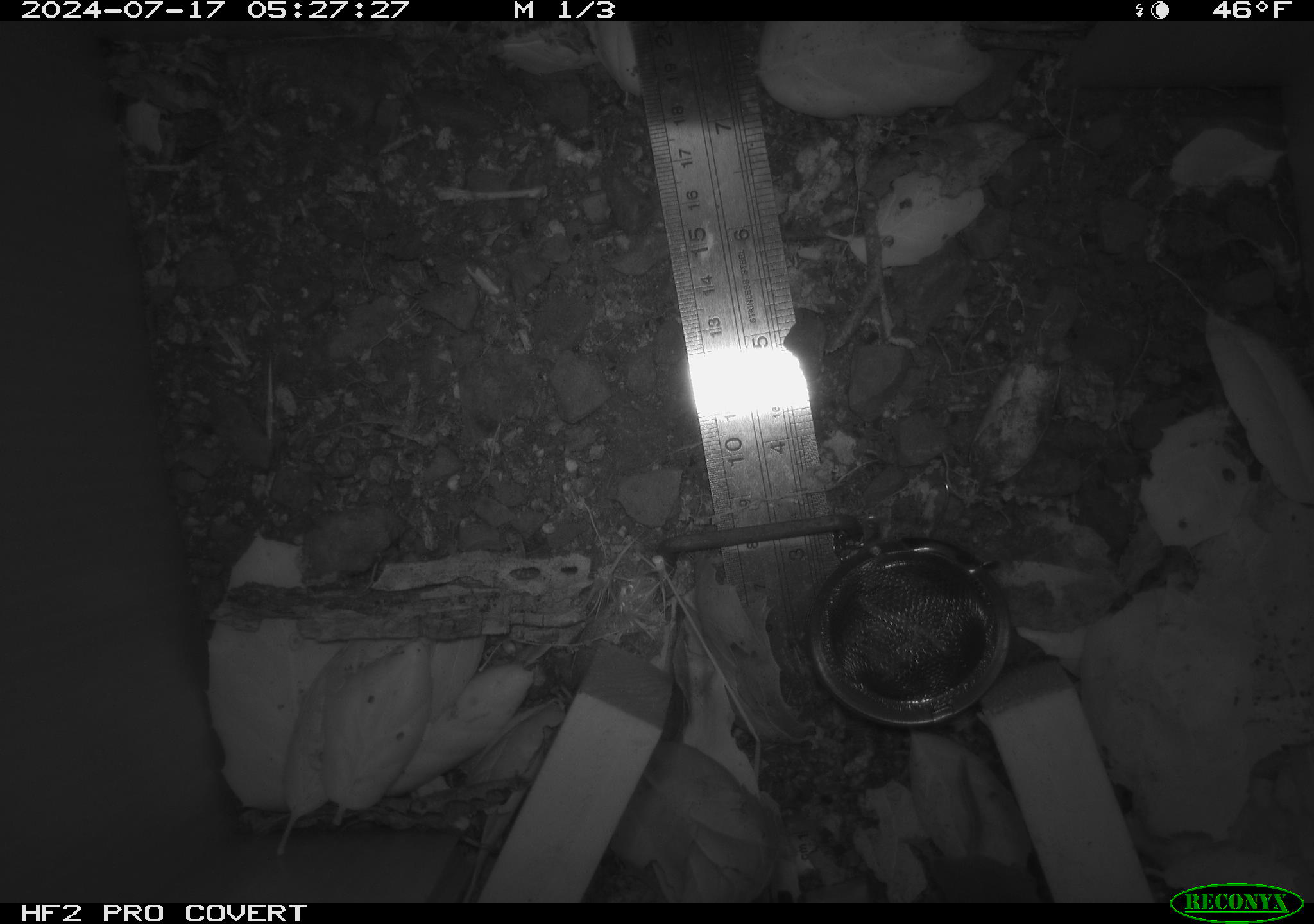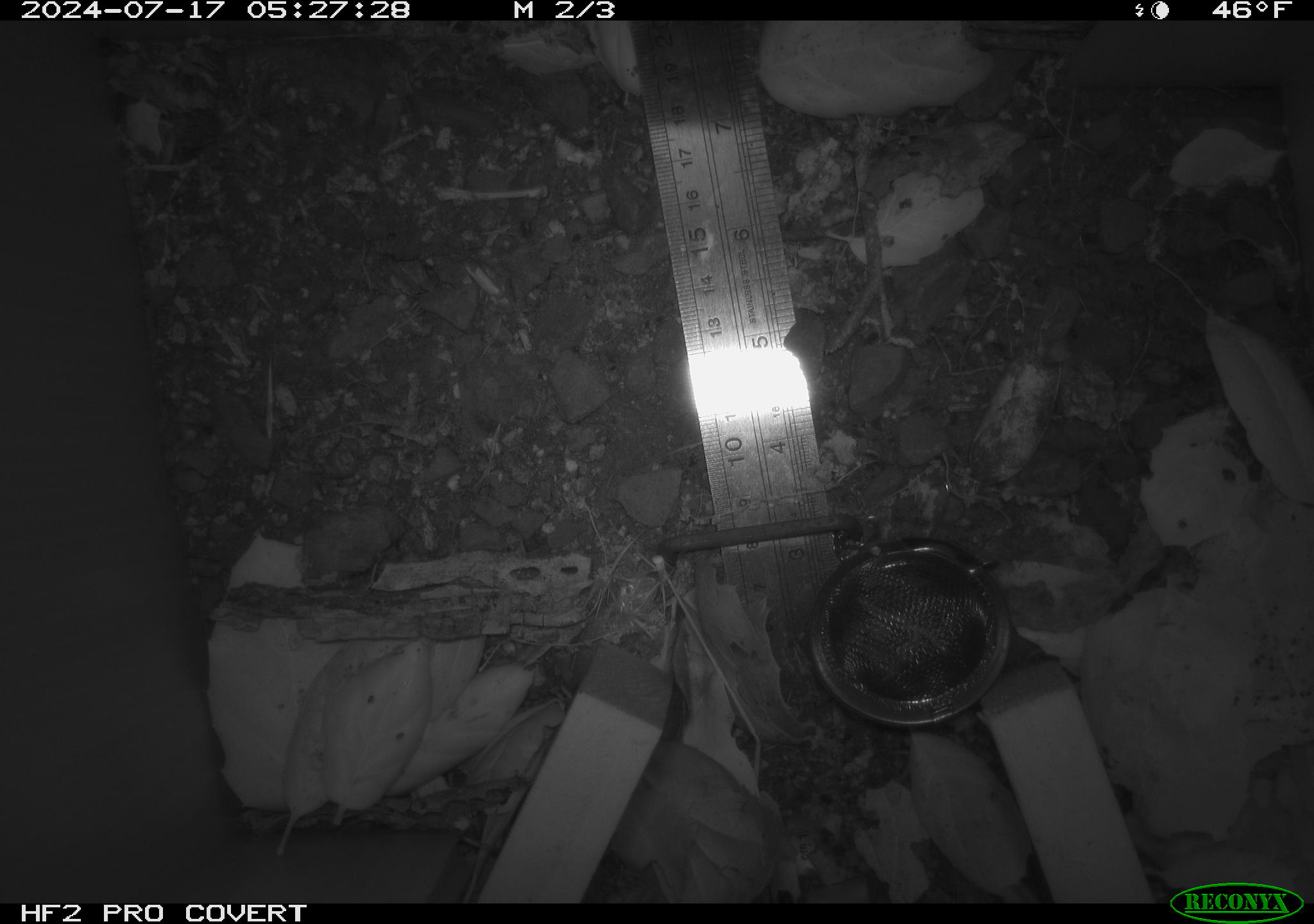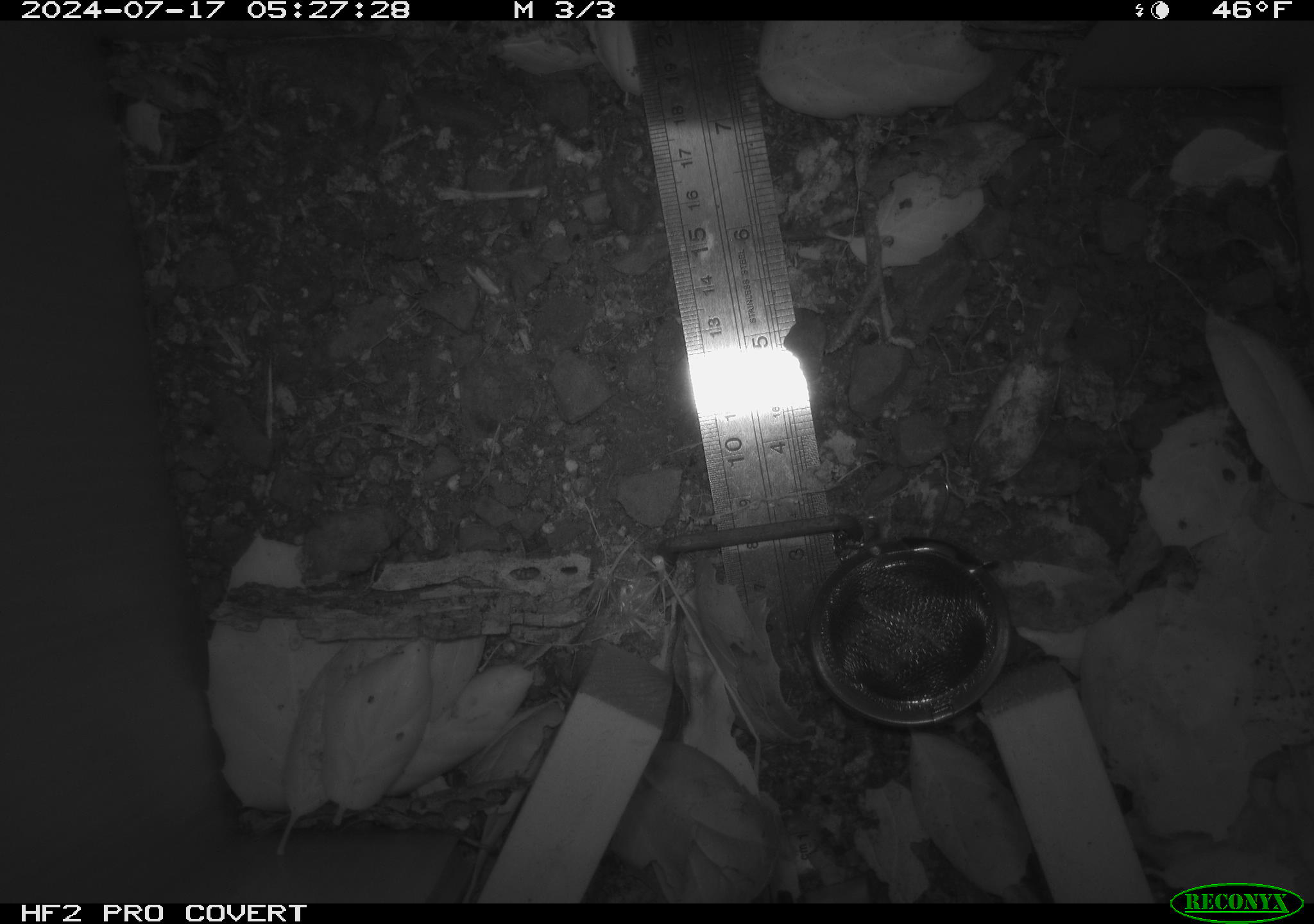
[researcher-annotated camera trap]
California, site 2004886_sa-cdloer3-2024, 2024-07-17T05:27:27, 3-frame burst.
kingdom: Animalia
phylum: Chordata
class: Mammalia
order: Rodentia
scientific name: Rodentia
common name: rodent